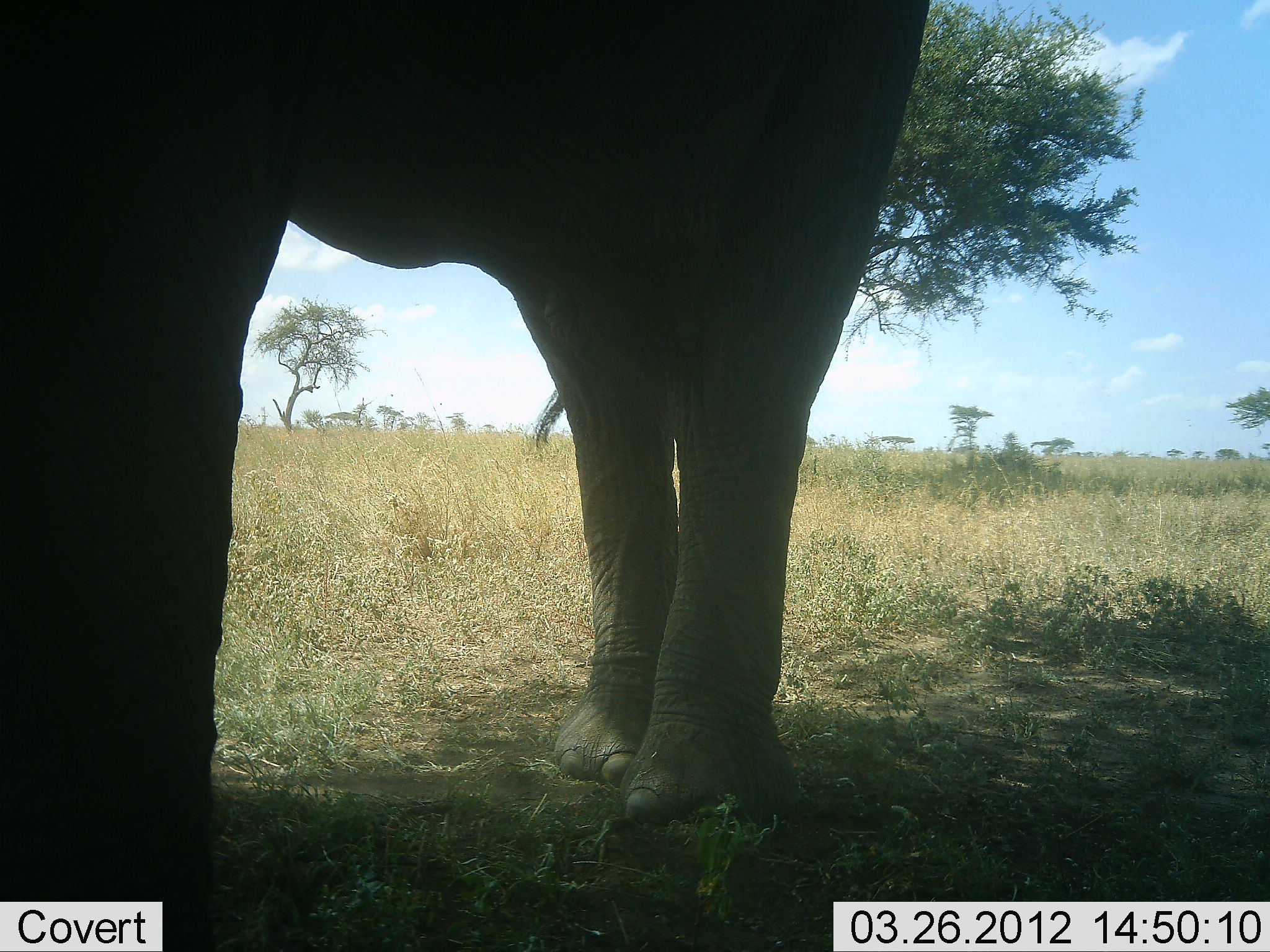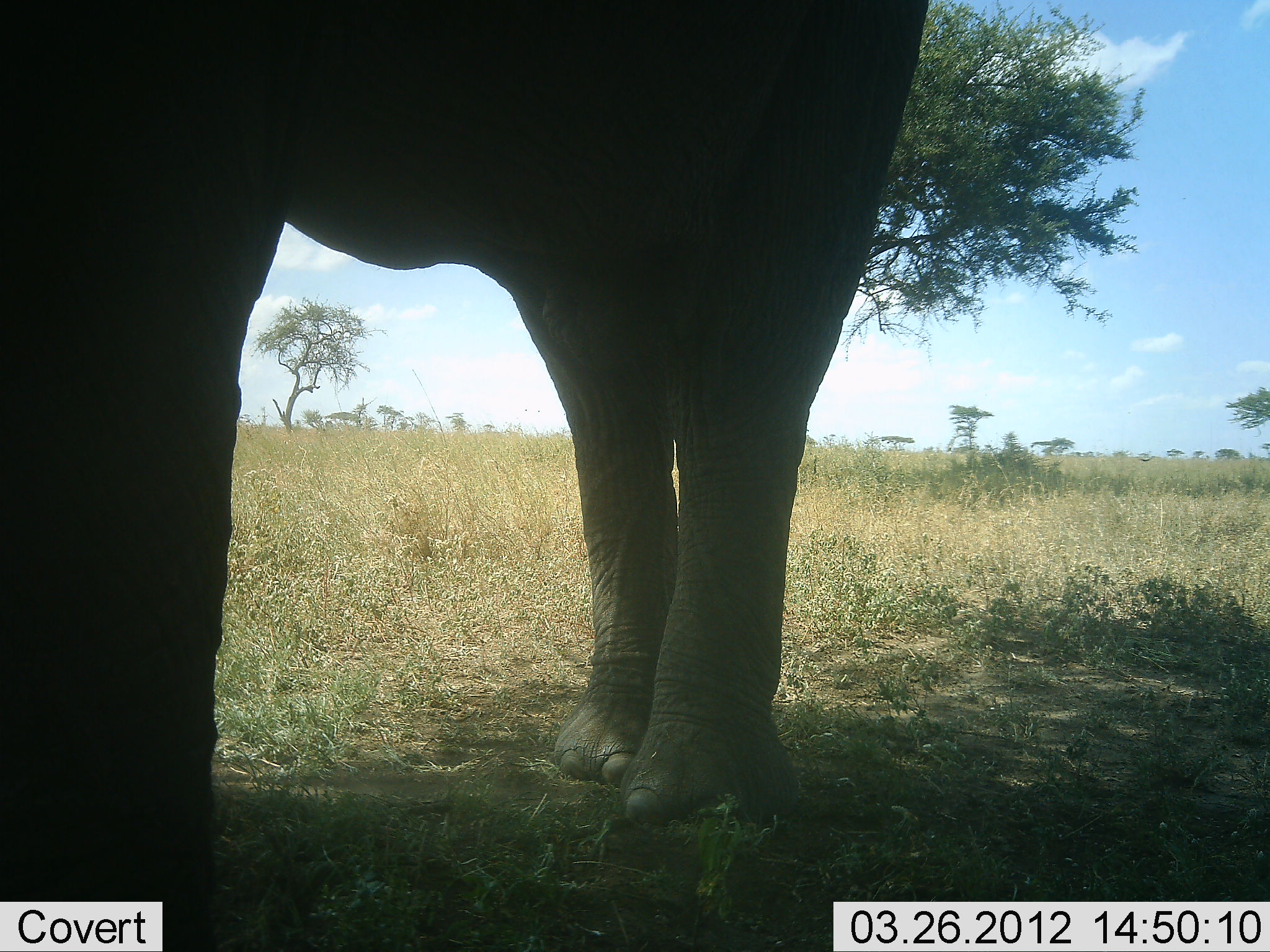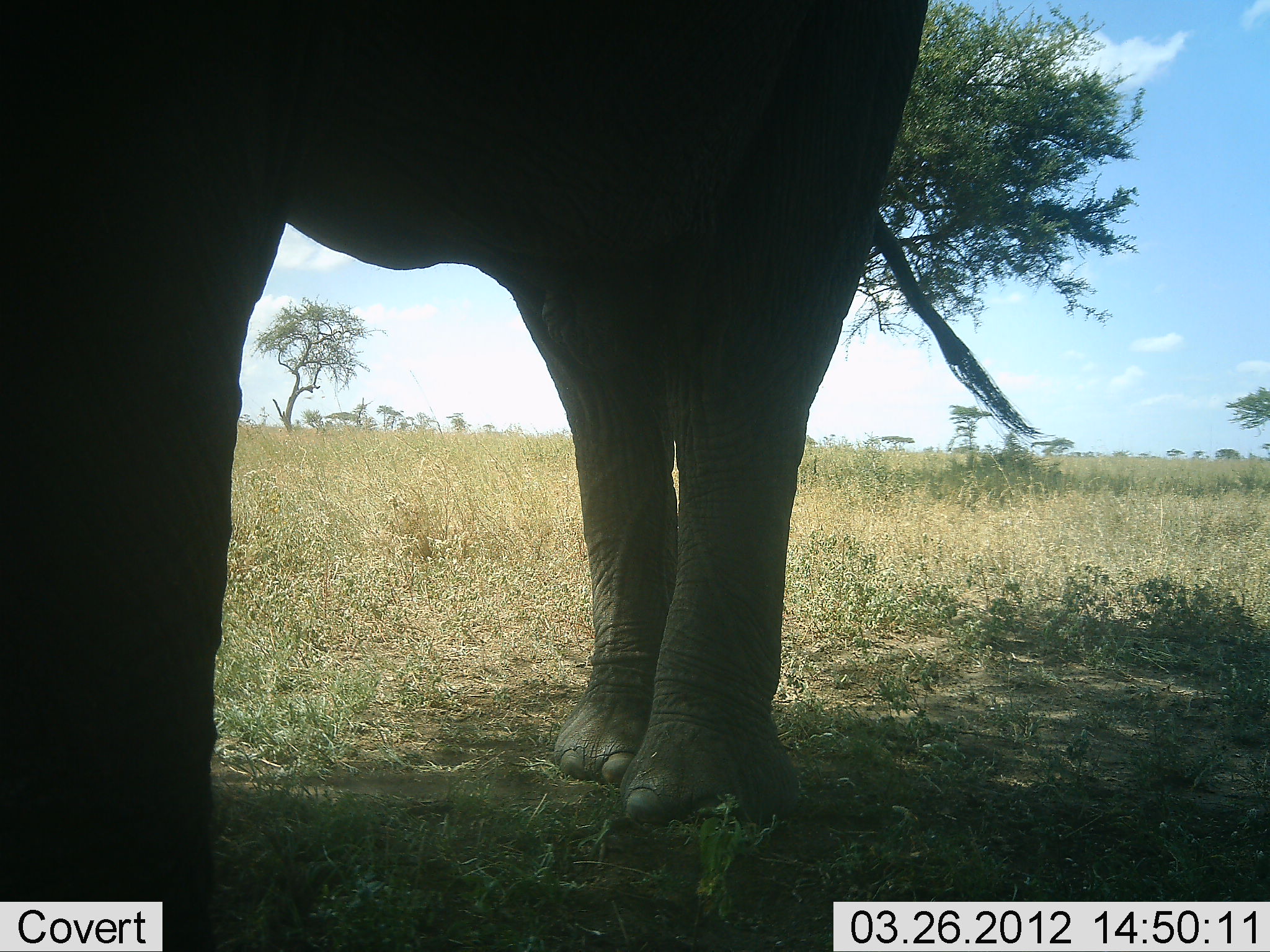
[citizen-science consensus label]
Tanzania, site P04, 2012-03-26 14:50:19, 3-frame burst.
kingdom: Animalia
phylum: Chordata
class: Mammalia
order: Proboscidea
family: Elephantidae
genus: Loxodonta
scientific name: Loxodonta africana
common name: african bush elephant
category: elephant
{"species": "elephant (african bush elephant) (Loxodonta africana)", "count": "1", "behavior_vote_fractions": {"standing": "100%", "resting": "4%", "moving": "0%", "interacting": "0%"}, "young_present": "0%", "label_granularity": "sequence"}